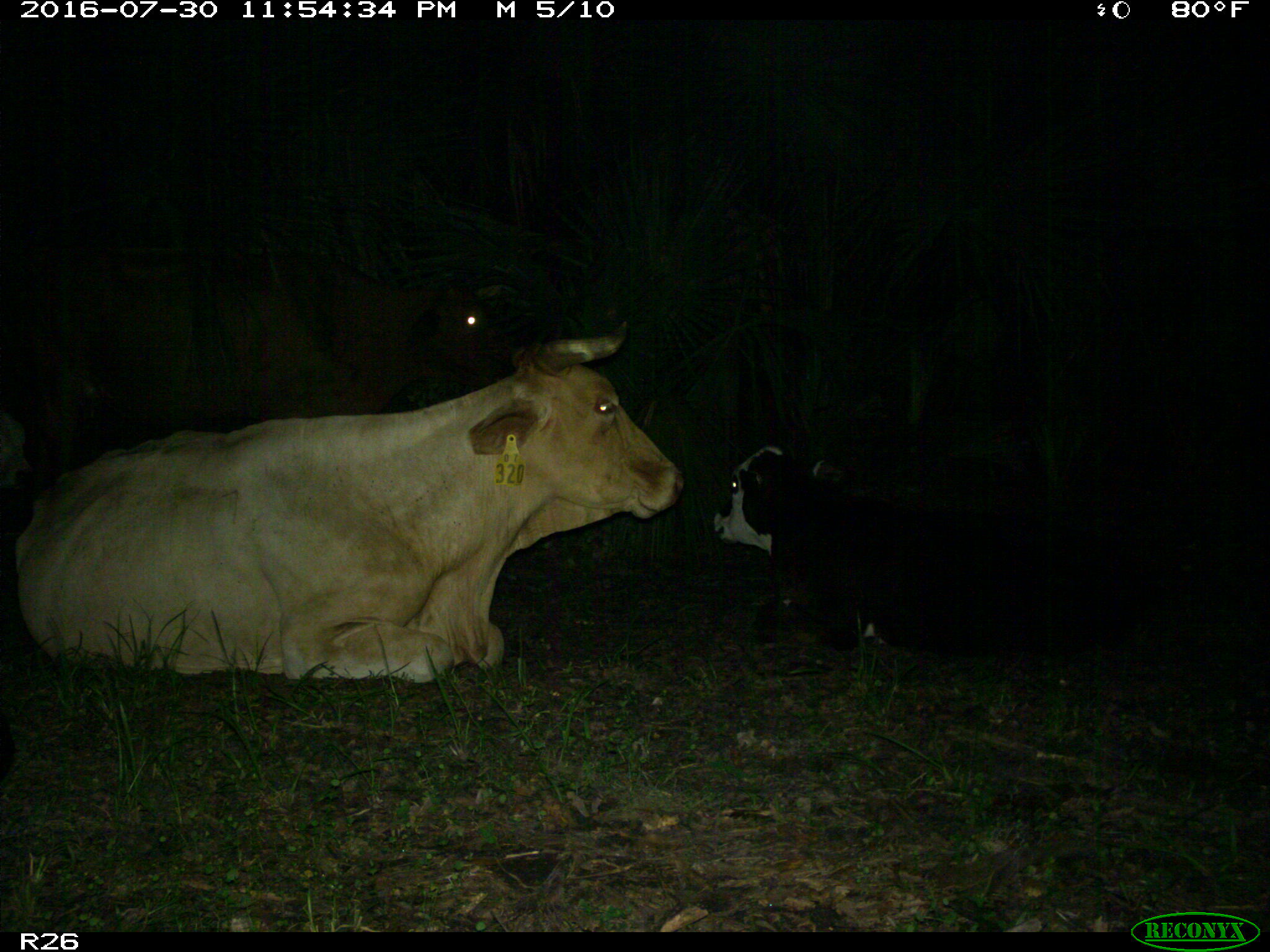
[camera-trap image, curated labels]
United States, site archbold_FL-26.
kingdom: Animalia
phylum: Chordata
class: Mammalia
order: Artiodactyla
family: Bovidae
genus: Bos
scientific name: Bos taurus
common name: domestic cow